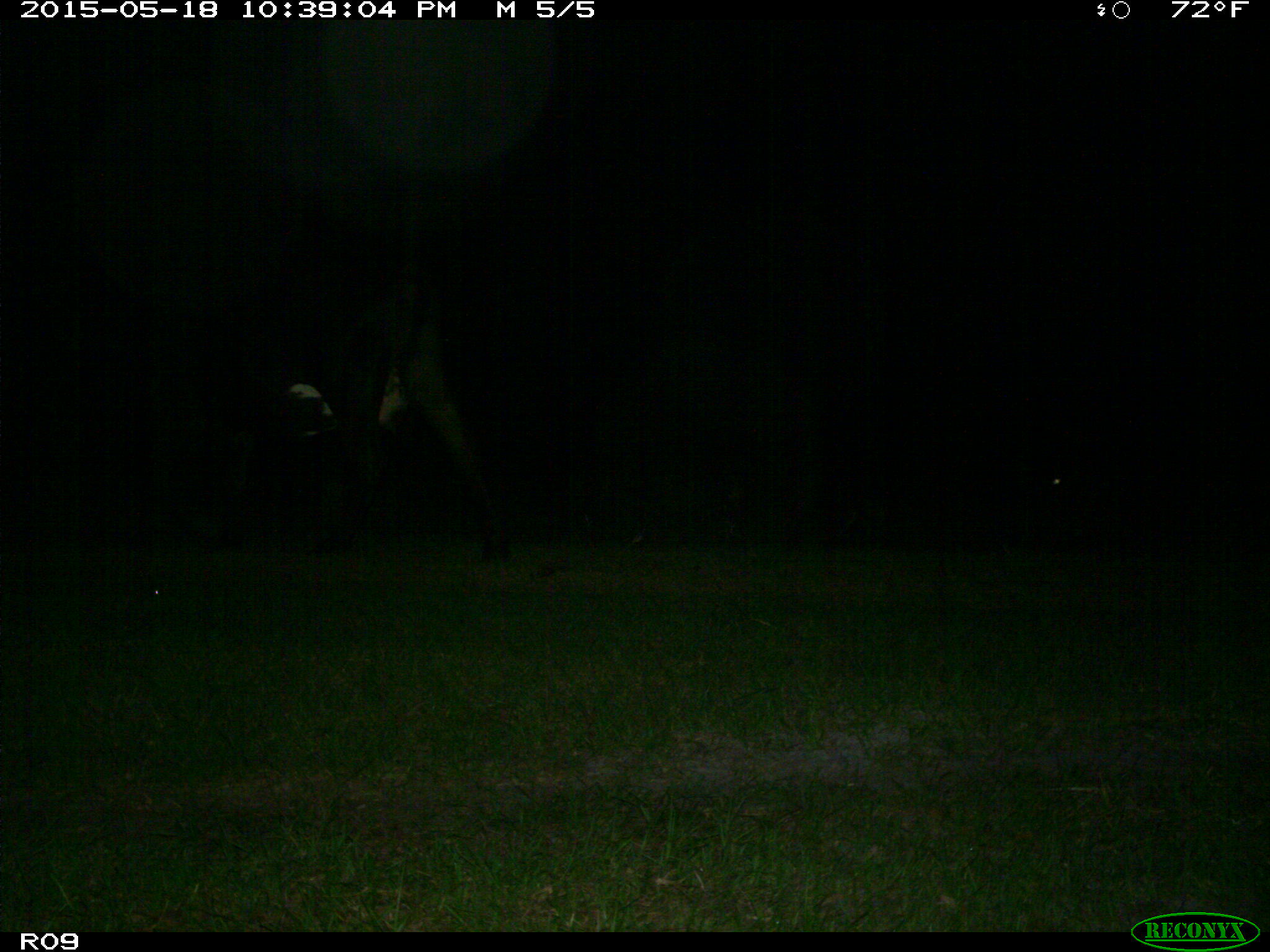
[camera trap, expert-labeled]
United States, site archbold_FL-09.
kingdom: Animalia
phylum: Chordata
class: Mammalia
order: Artiodactyla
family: Bovidae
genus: Bos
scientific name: Bos taurus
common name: domestic cow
Bos taurus (domestic cow).